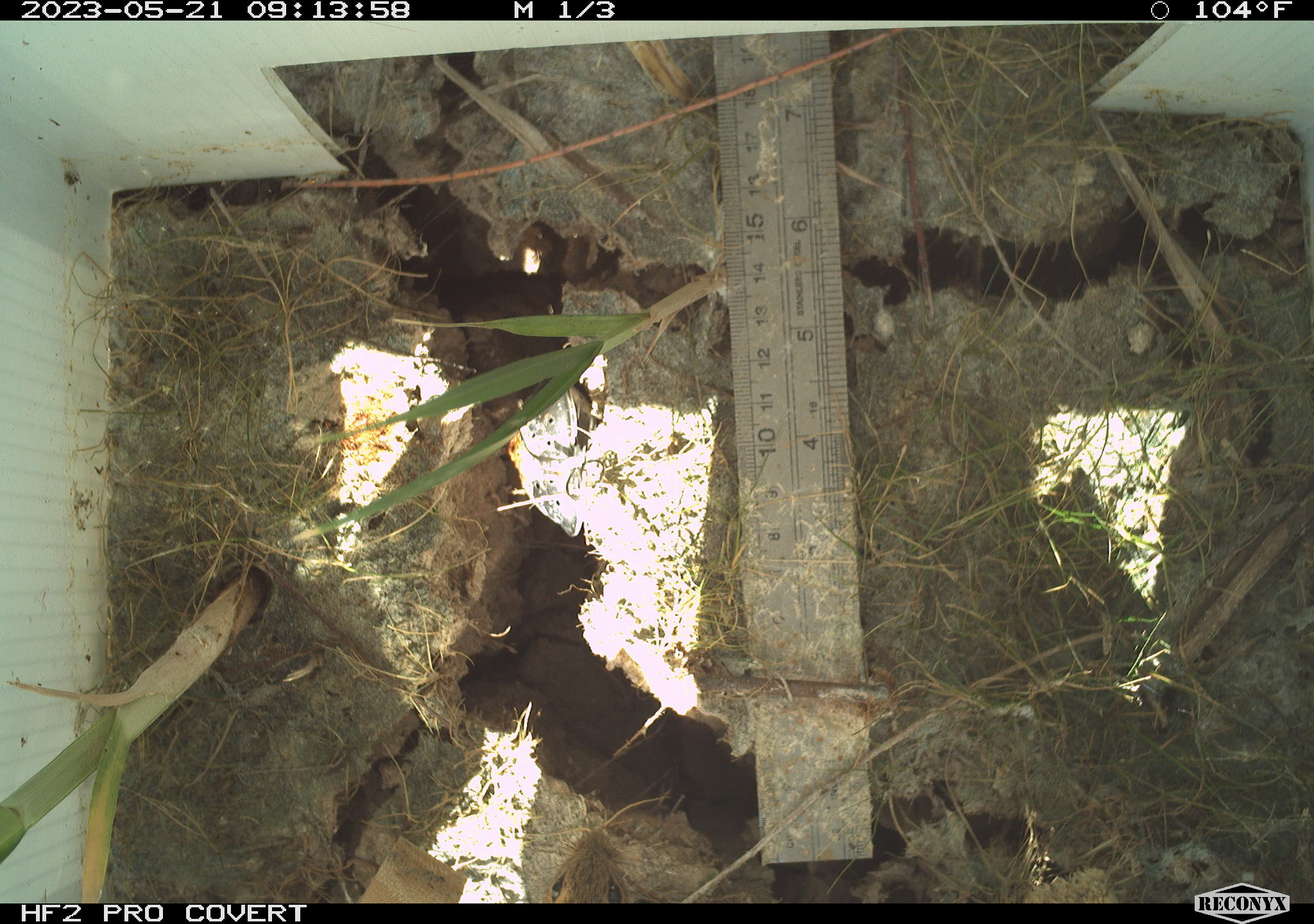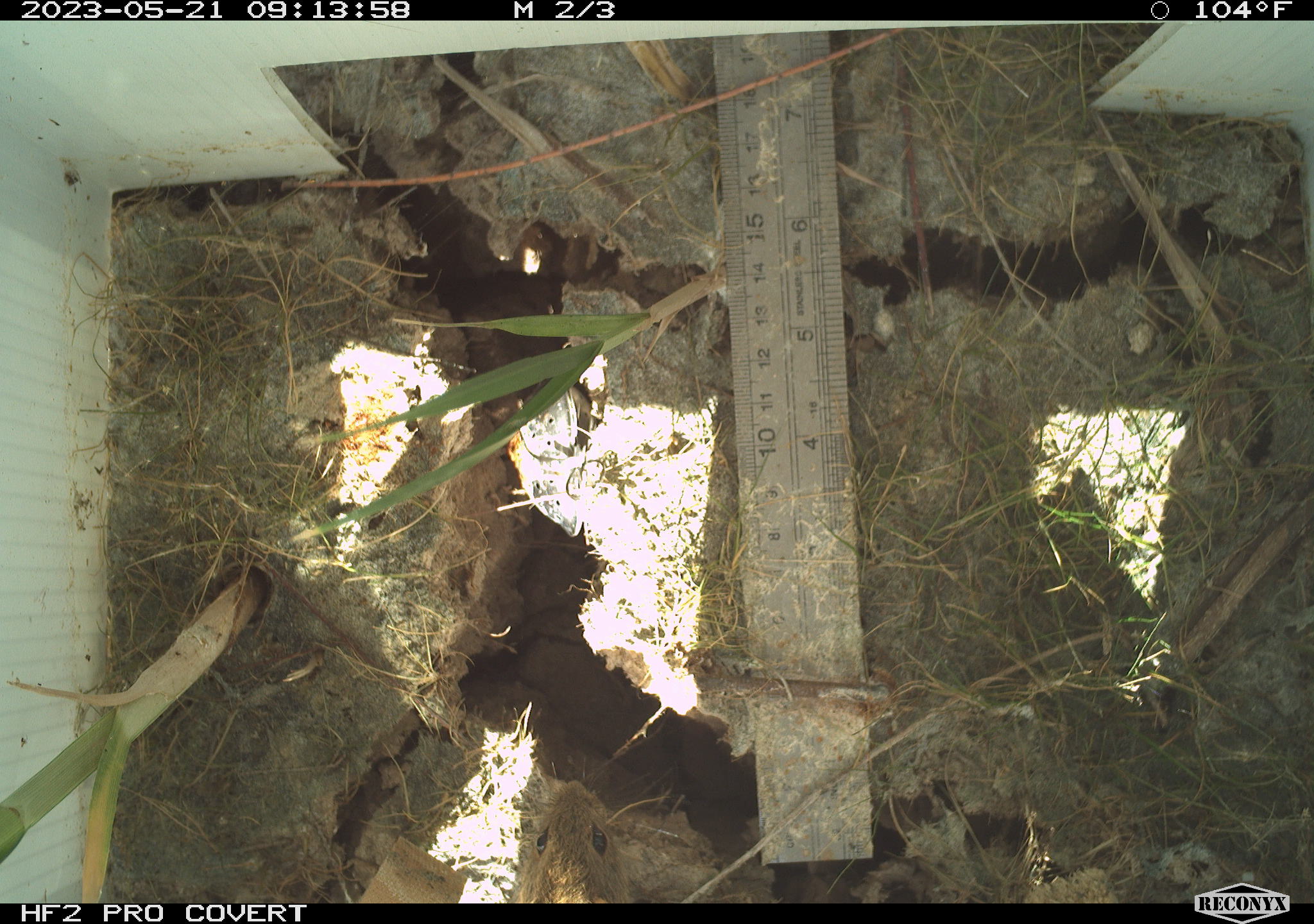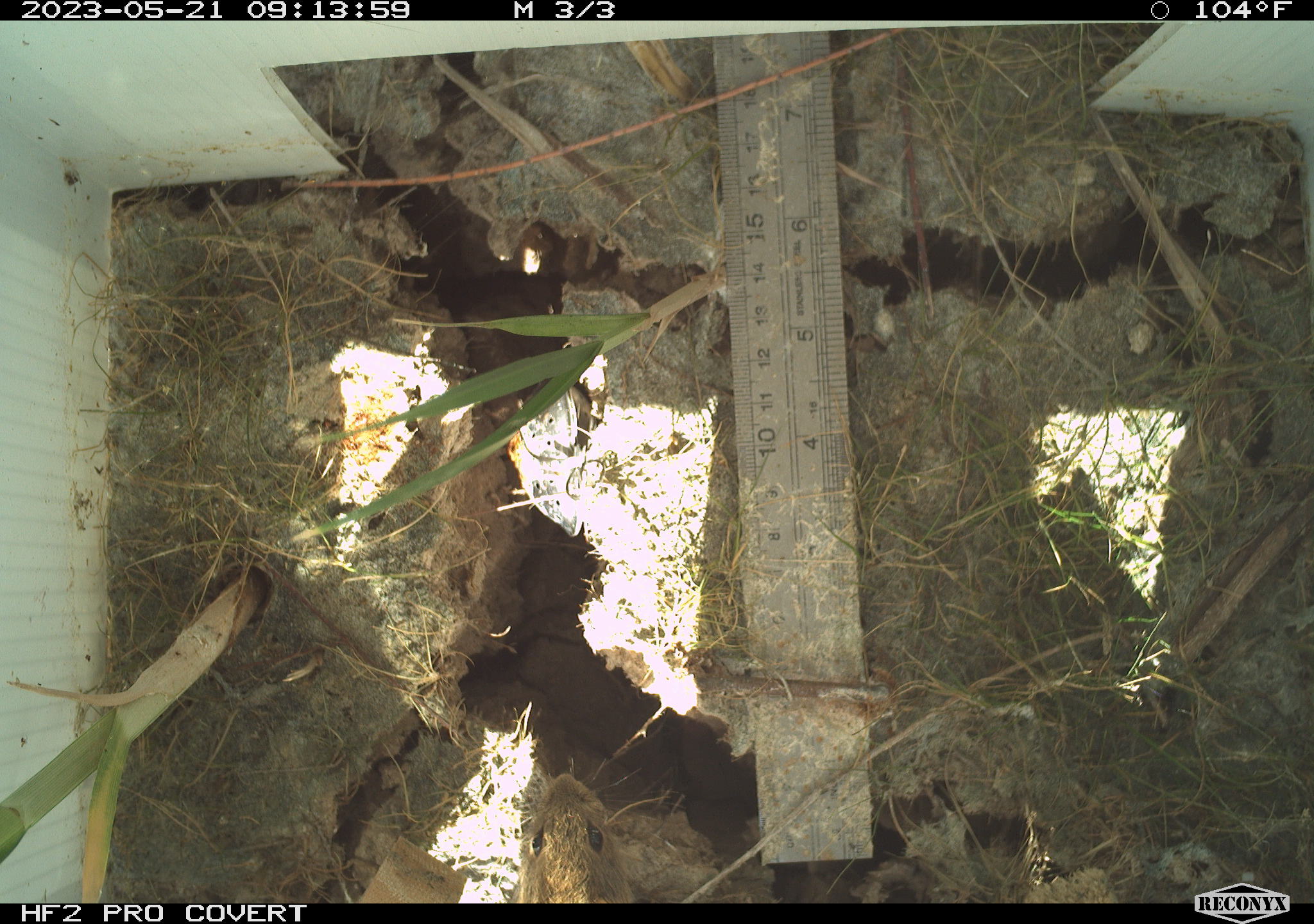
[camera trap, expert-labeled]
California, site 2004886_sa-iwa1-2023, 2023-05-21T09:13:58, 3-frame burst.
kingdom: Animalia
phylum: Chordata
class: Mammalia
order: Rodentia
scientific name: Rodentia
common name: mouse species